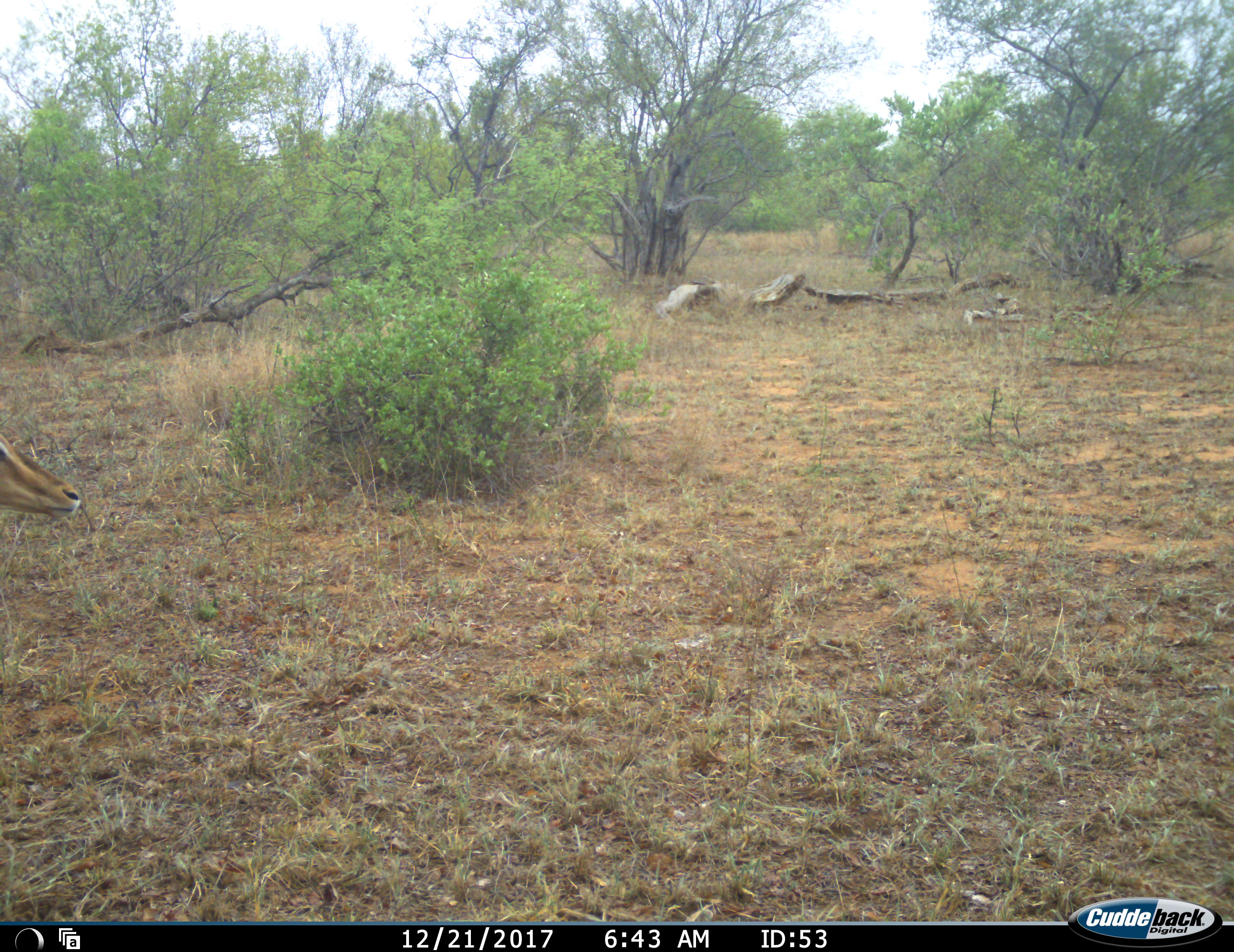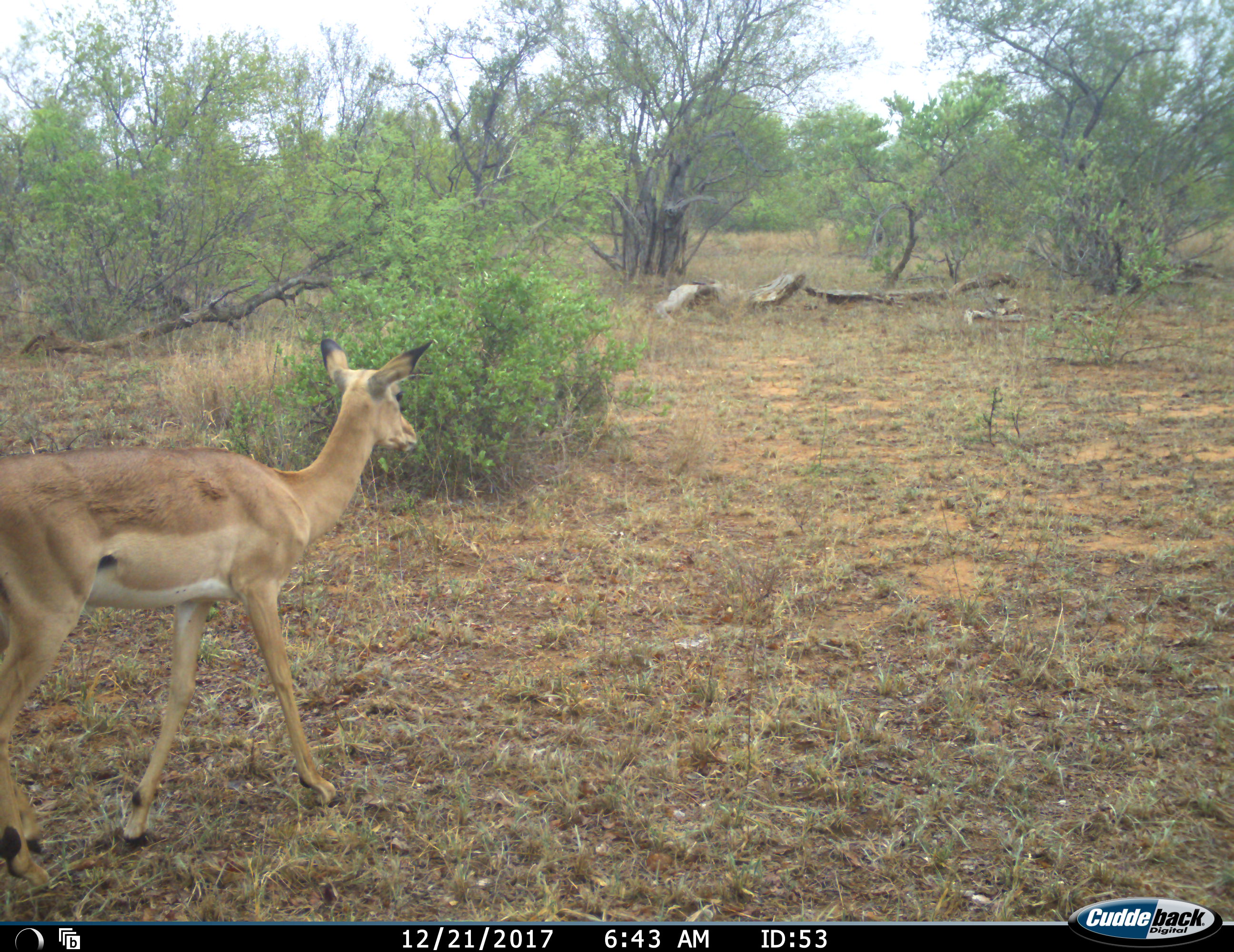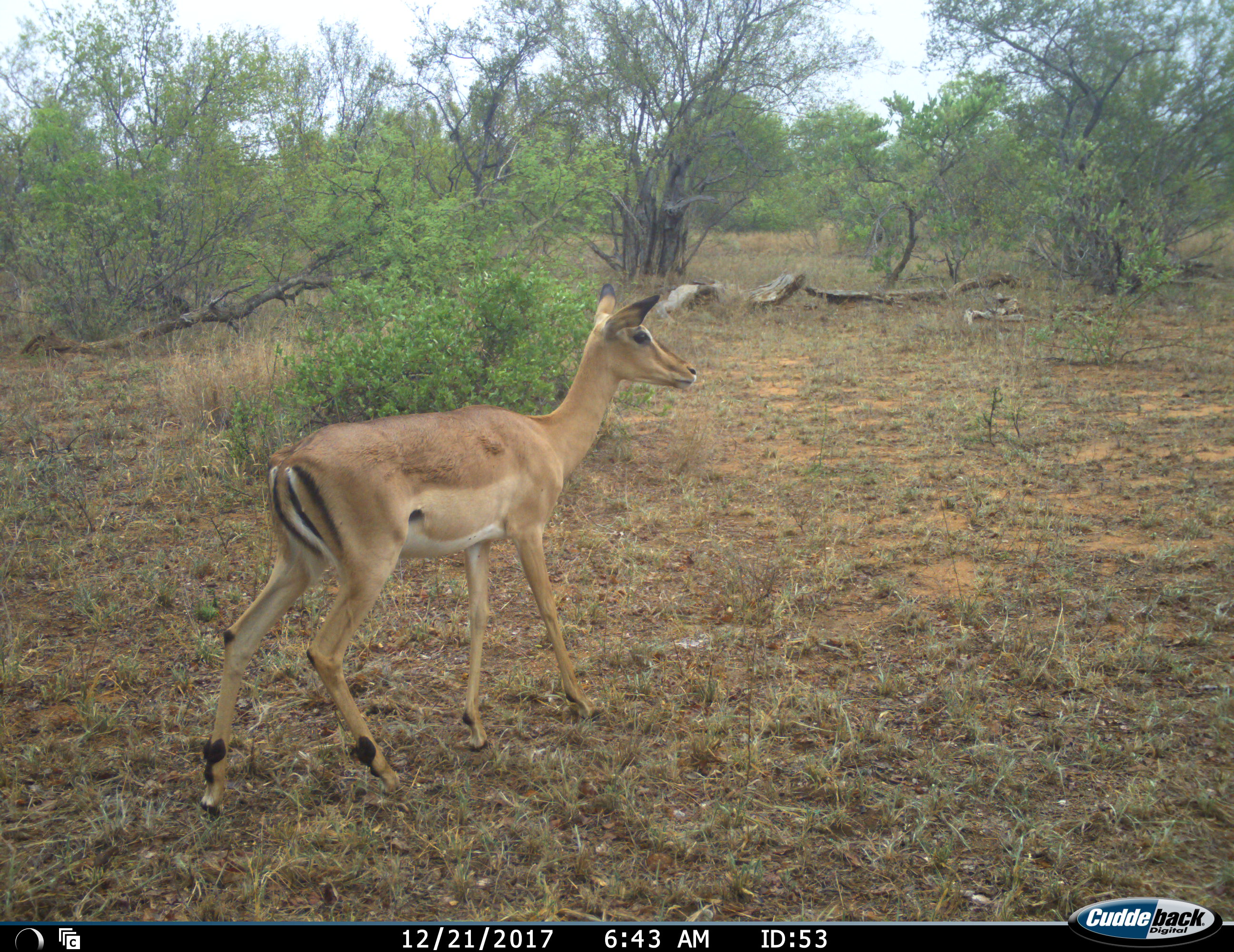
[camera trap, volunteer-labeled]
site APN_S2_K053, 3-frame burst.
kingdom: Animalia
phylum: Chordata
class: Mammalia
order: Artiodactyla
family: Bovidae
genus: Aepyceros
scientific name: Aepyceros melampus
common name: impala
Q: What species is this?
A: Impala (Aepyceros melampus).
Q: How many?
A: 1.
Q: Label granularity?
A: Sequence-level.